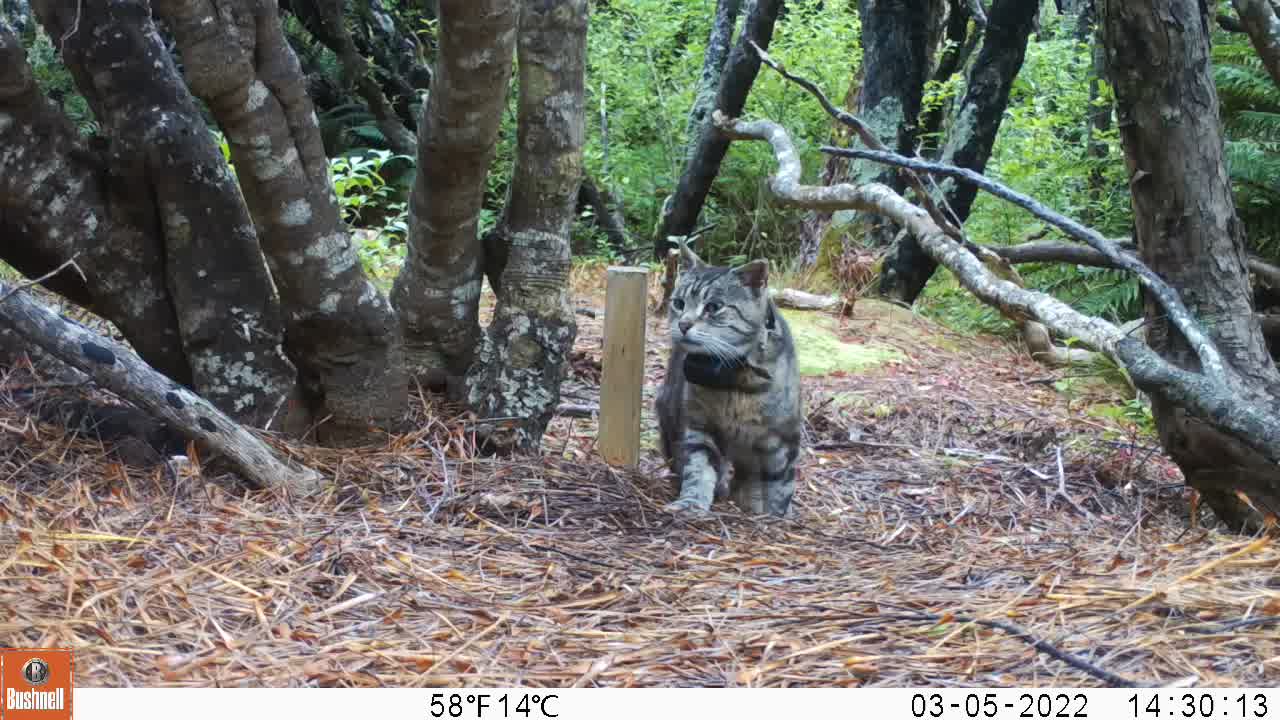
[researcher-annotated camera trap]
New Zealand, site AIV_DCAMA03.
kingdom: Animalia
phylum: Chordata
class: Mammalia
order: Carnivora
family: Felidae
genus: Felis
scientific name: Felis catus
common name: domestic cat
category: cat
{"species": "cat (domestic cat) (Felis catus)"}